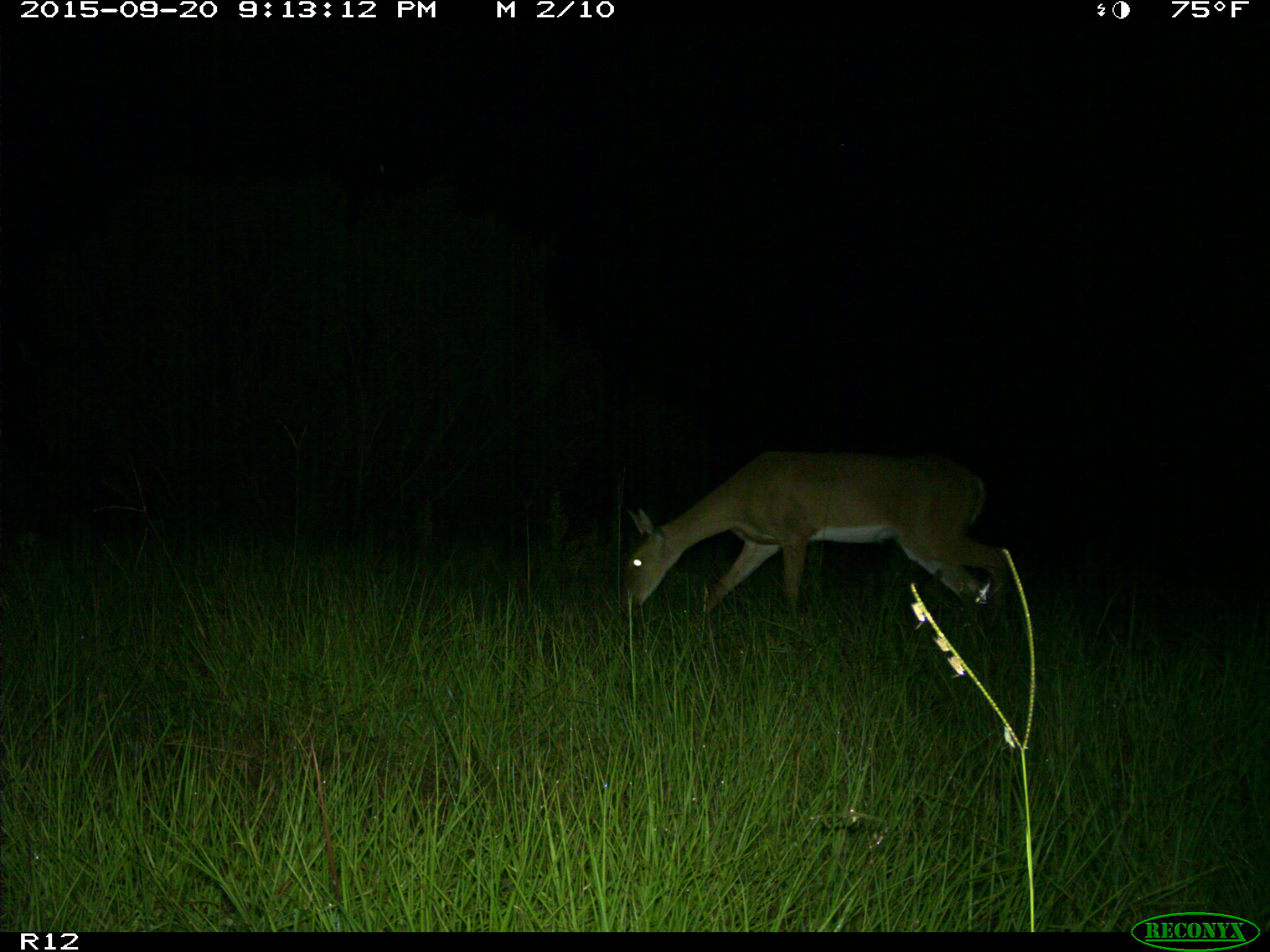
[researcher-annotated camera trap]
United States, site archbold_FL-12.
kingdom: Animalia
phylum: Chordata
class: Mammalia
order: Artiodactyla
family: Cervidae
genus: Odocoileus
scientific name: Odocoileus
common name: deer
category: unidentified deer